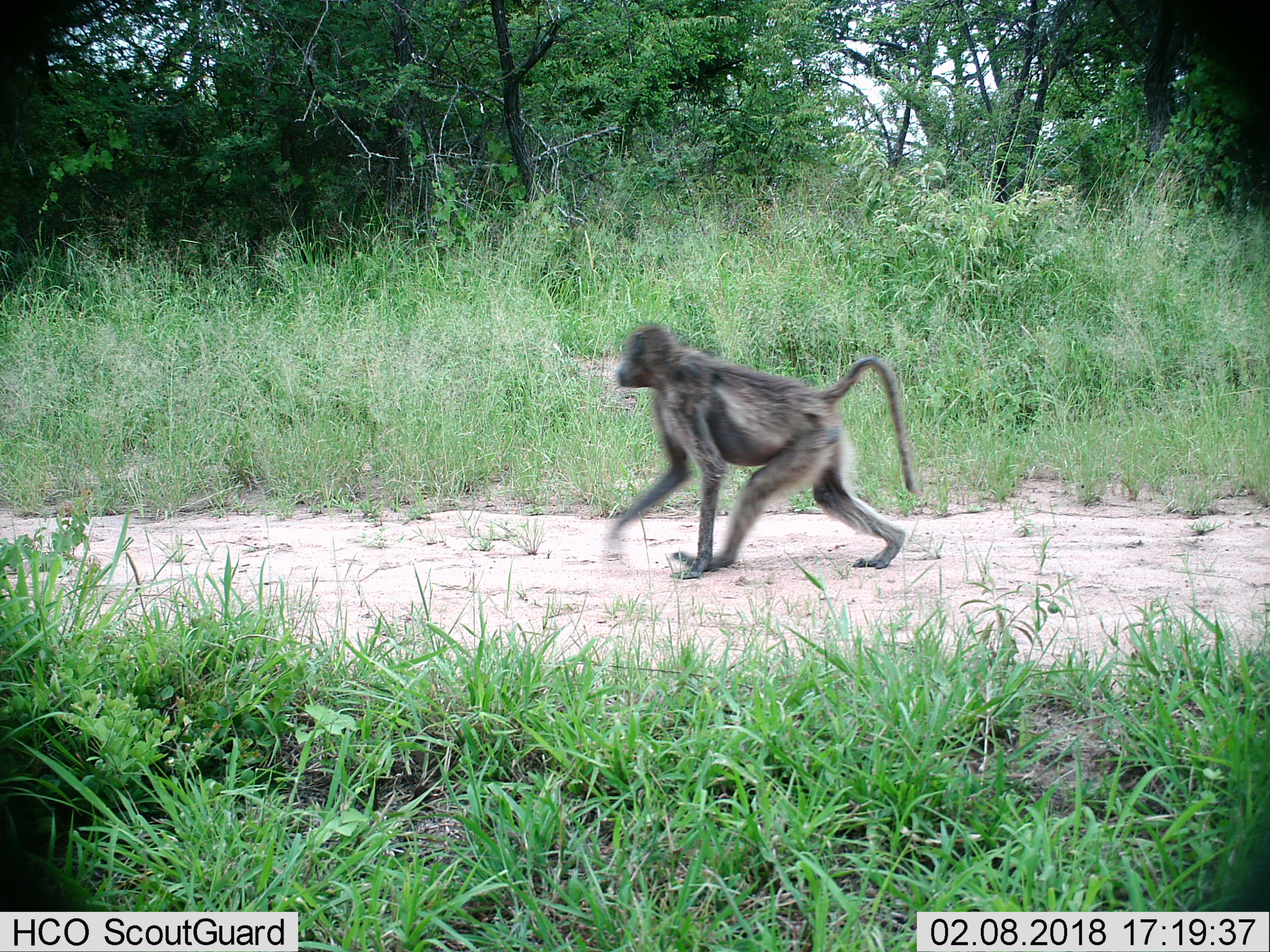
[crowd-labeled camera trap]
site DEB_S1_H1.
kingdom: Animalia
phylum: Chordata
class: Mammalia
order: Primates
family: Cercopithecidae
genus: Papio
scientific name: Papio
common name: baboon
Baboon (Papio), count 1. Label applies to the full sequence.